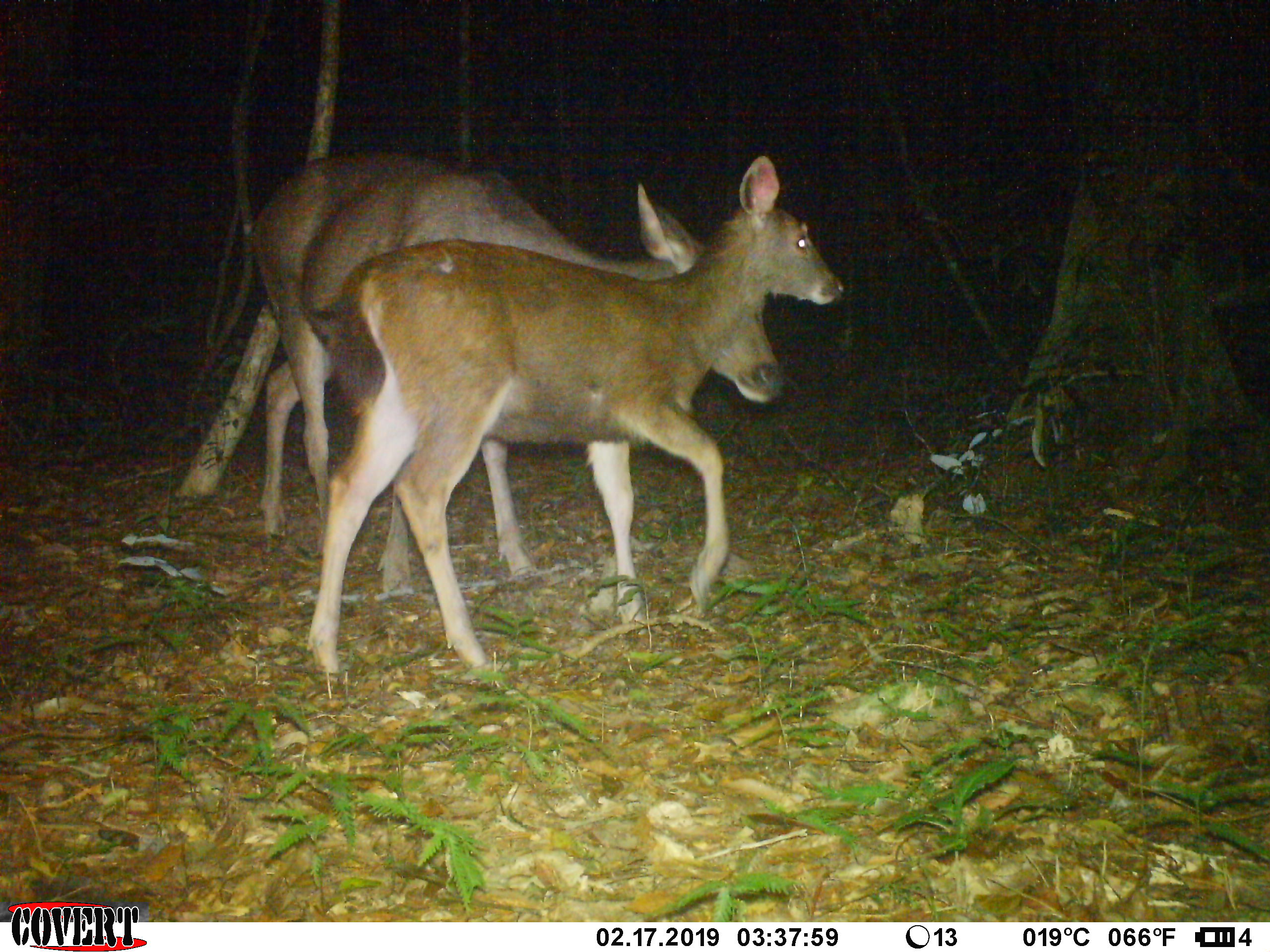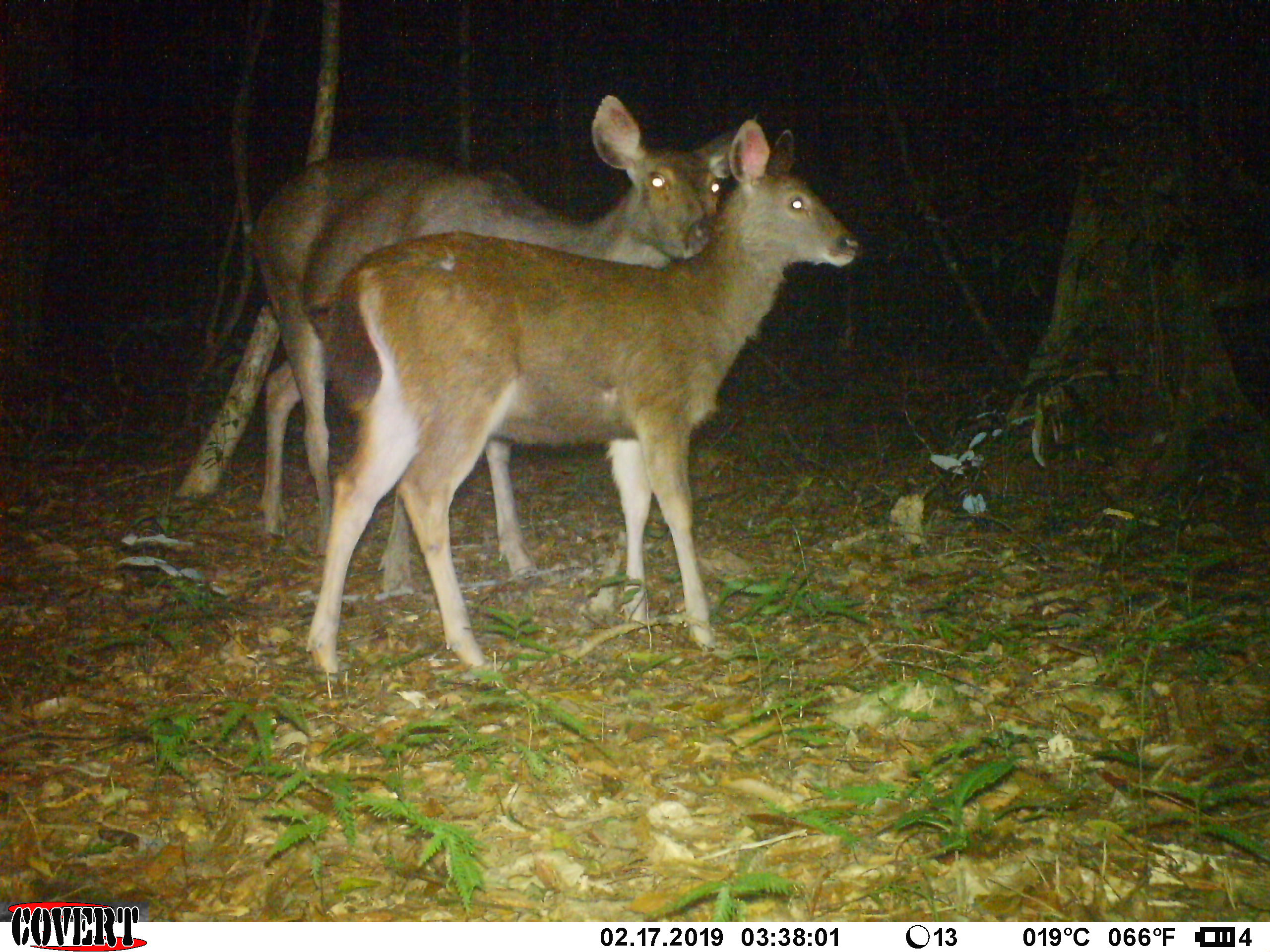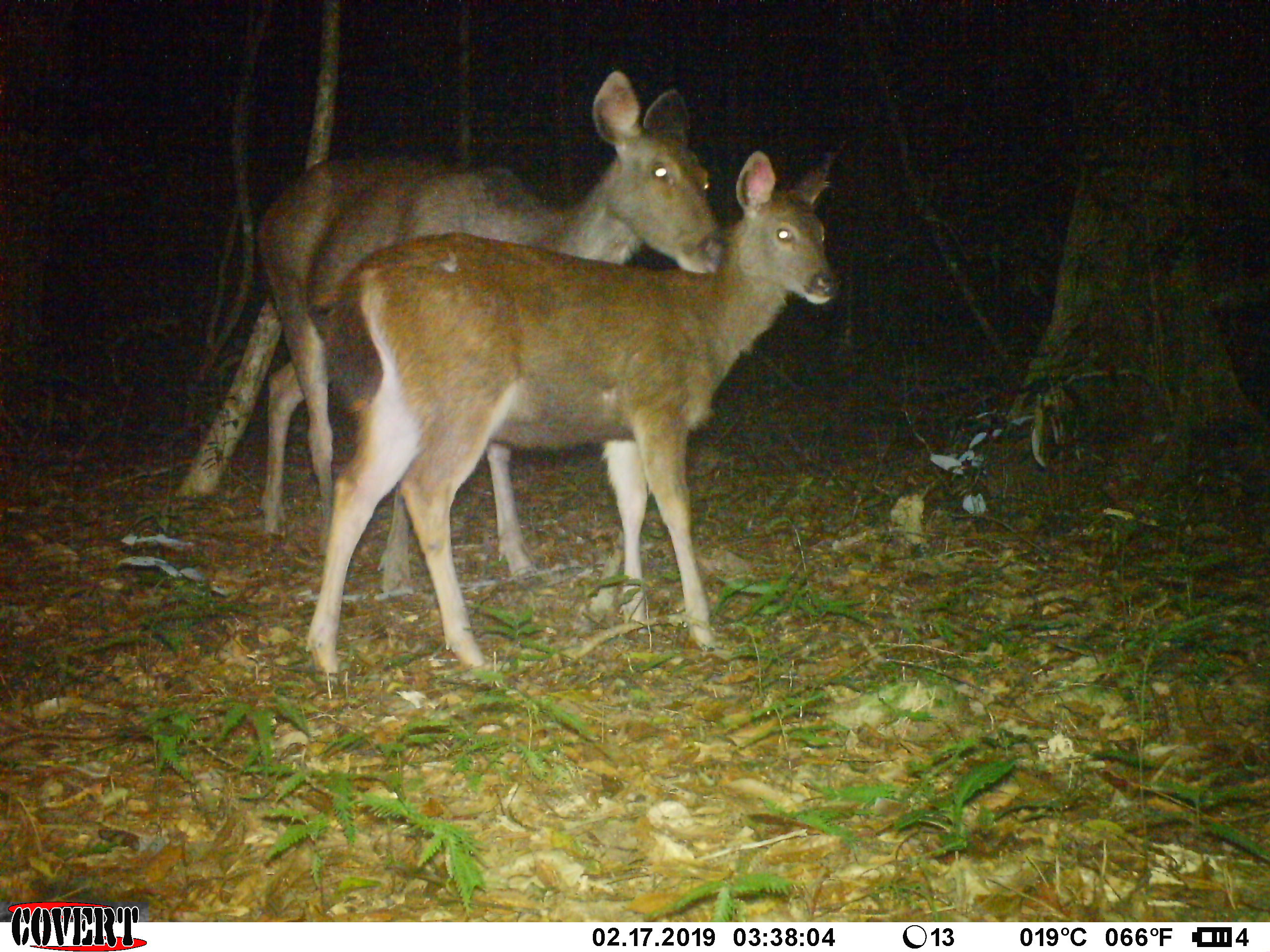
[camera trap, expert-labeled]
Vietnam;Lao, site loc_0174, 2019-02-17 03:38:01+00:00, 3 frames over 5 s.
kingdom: Animalia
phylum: Chordata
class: Mammalia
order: Artiodactyla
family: Cervidae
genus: Rusa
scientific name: Rusa unicolor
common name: sambar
Sambar (Rusa unicolor). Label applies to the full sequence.